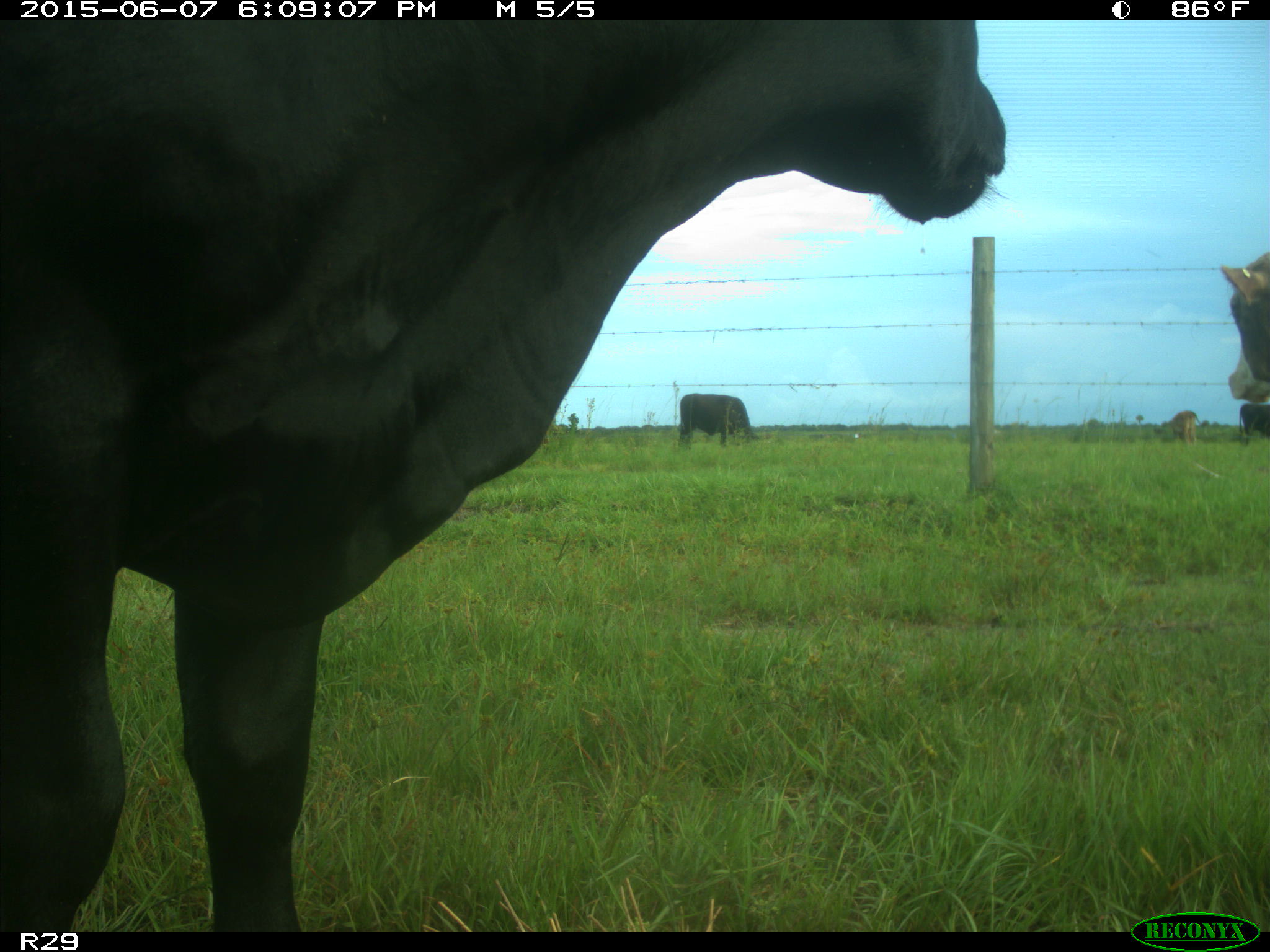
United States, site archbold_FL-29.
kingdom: Animalia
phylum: Chordata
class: Mammalia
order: Artiodactyla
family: Bovidae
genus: Bos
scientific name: Bos taurus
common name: domestic cow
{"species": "Bos taurus (domestic cow)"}